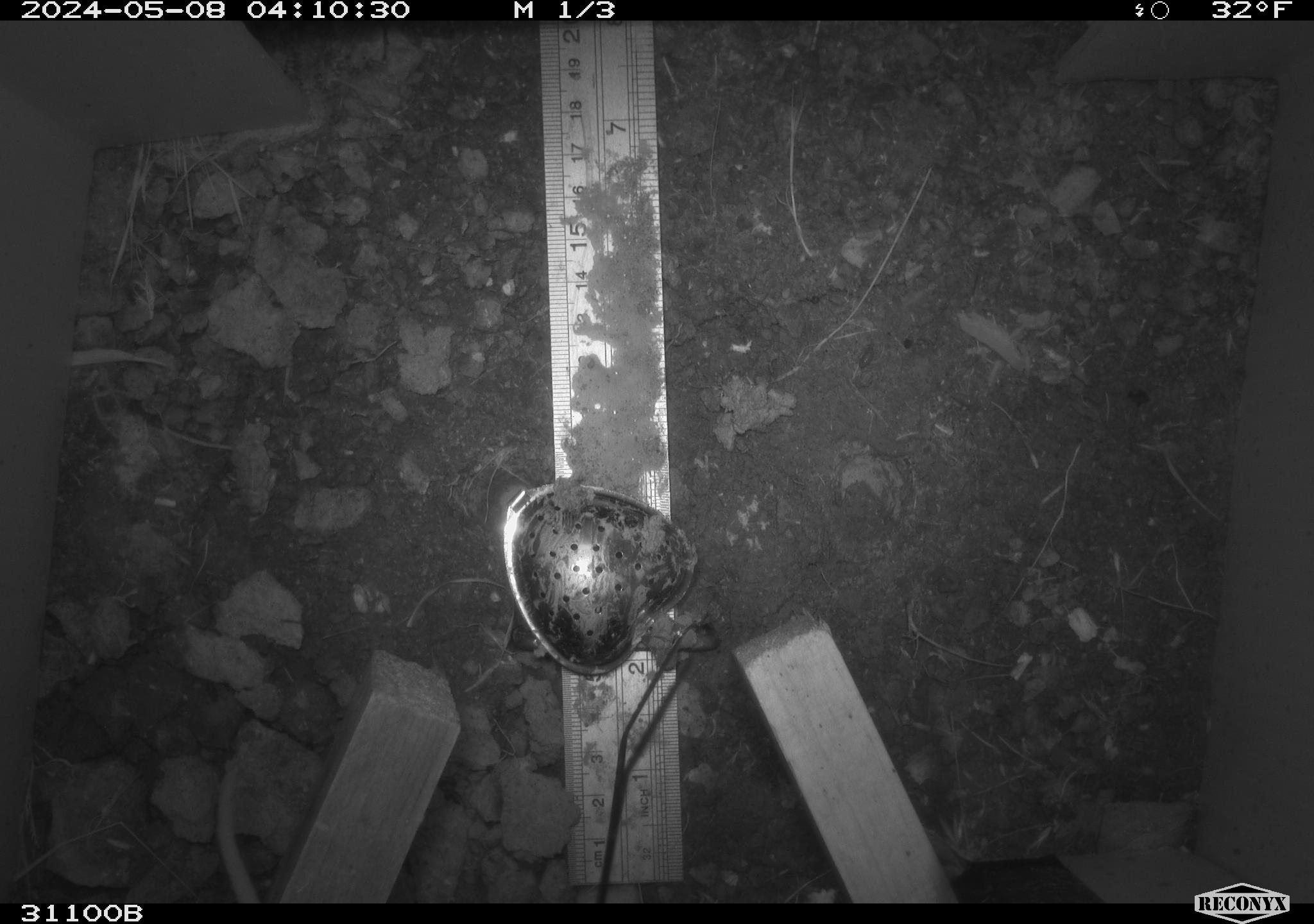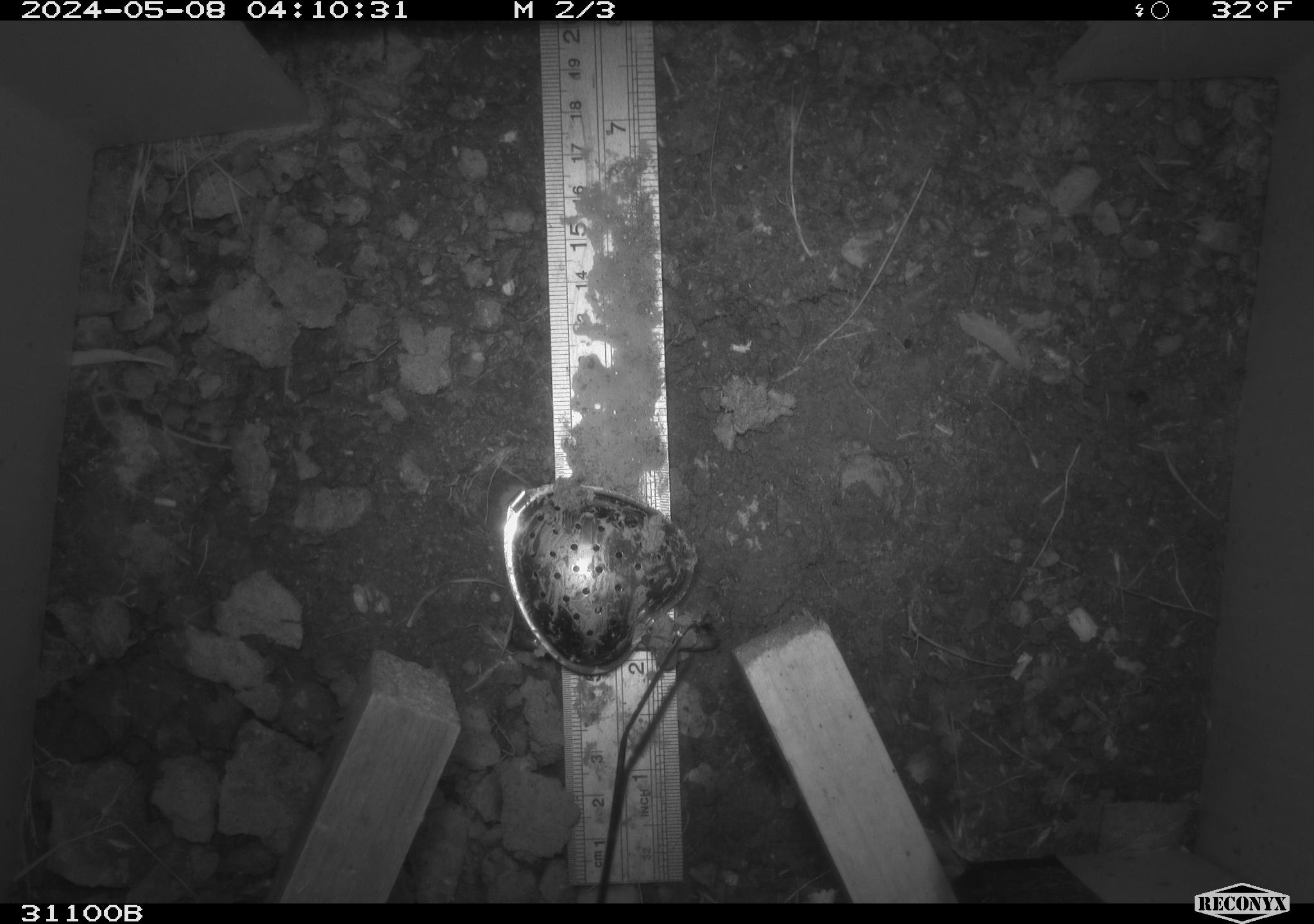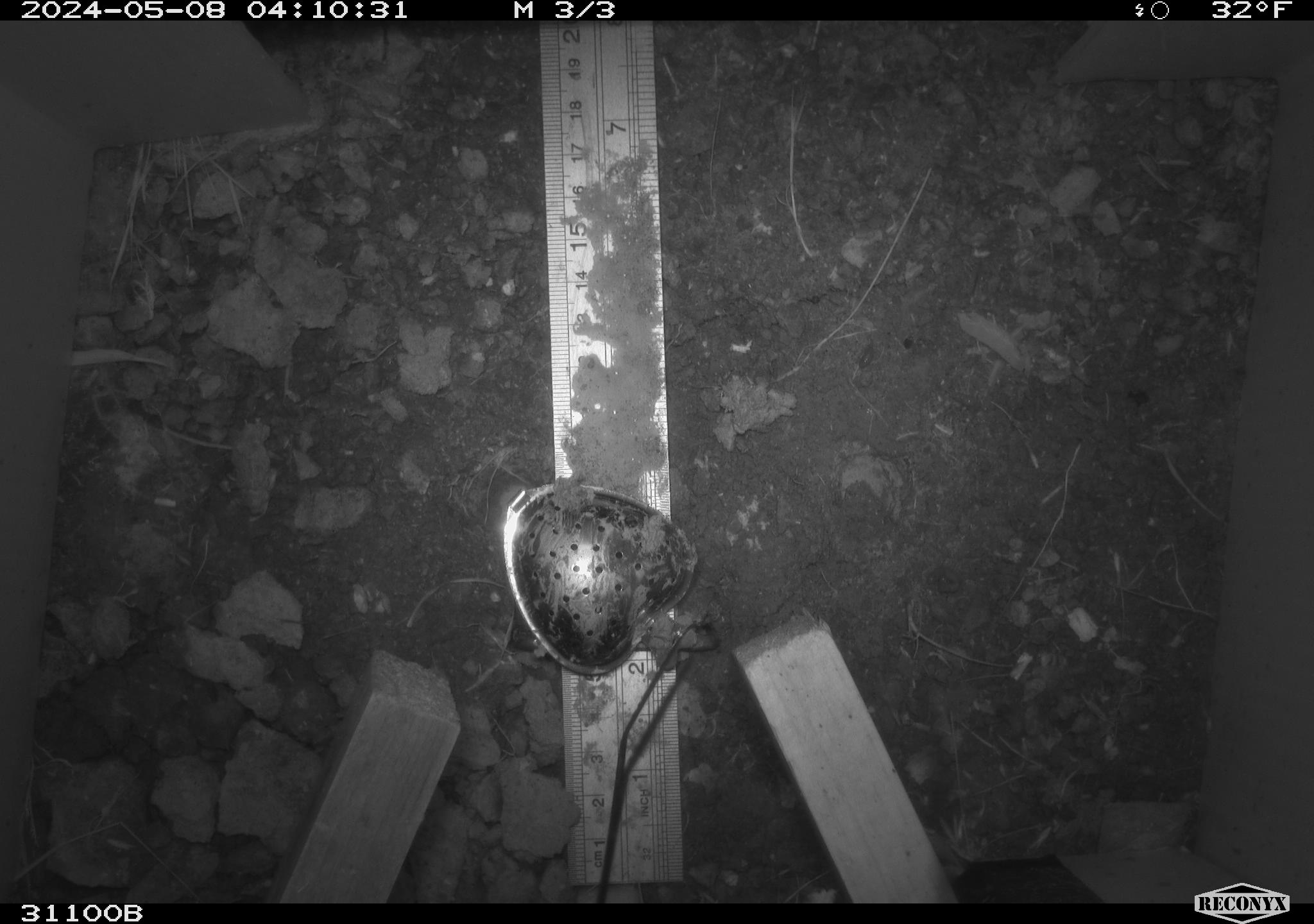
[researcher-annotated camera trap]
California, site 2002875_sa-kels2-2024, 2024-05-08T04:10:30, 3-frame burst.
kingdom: Animalia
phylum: Chordata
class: Mammalia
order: Rodentia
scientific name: Rodentia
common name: rodent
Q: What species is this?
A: Rodent (Rodentia).